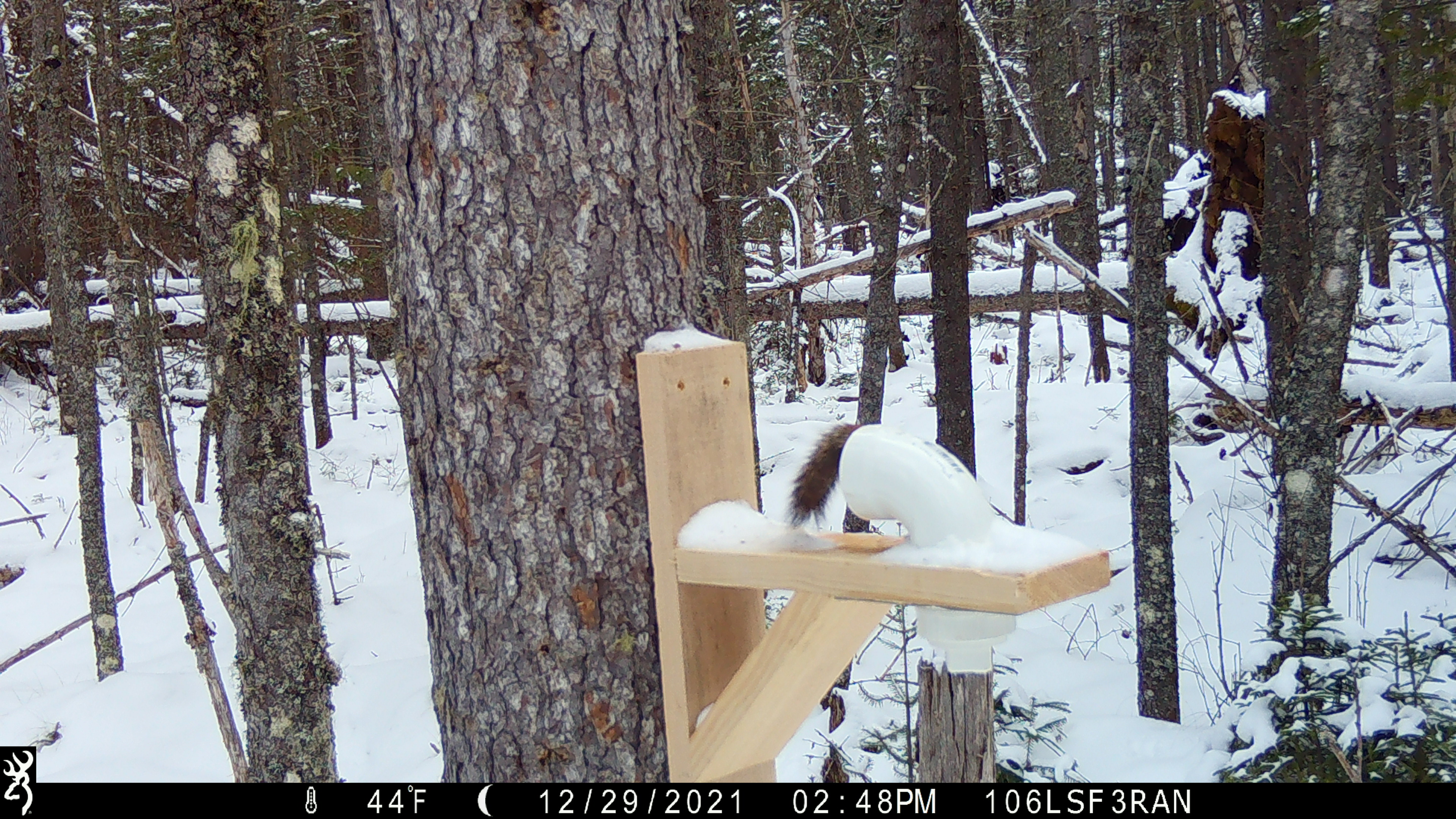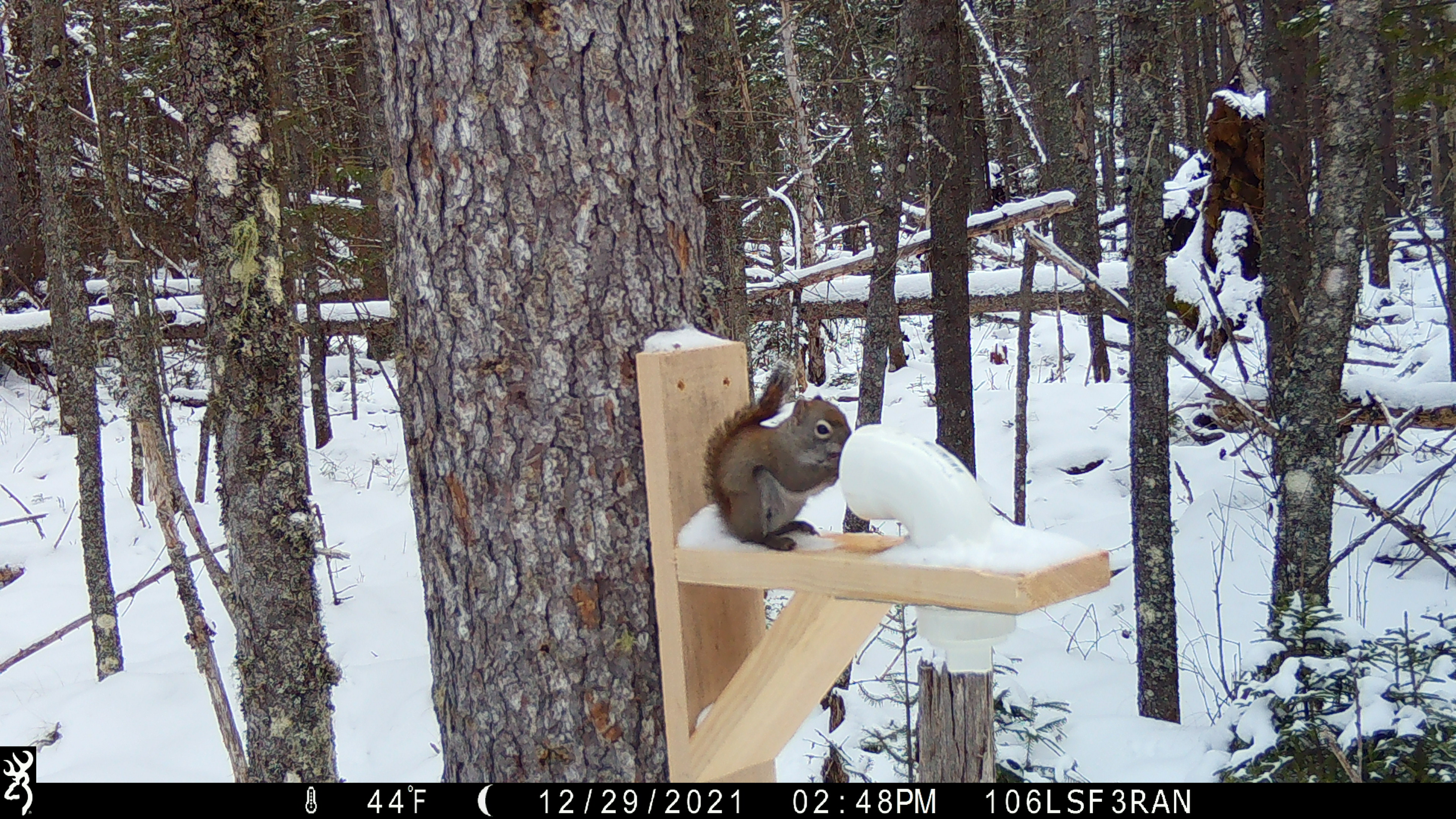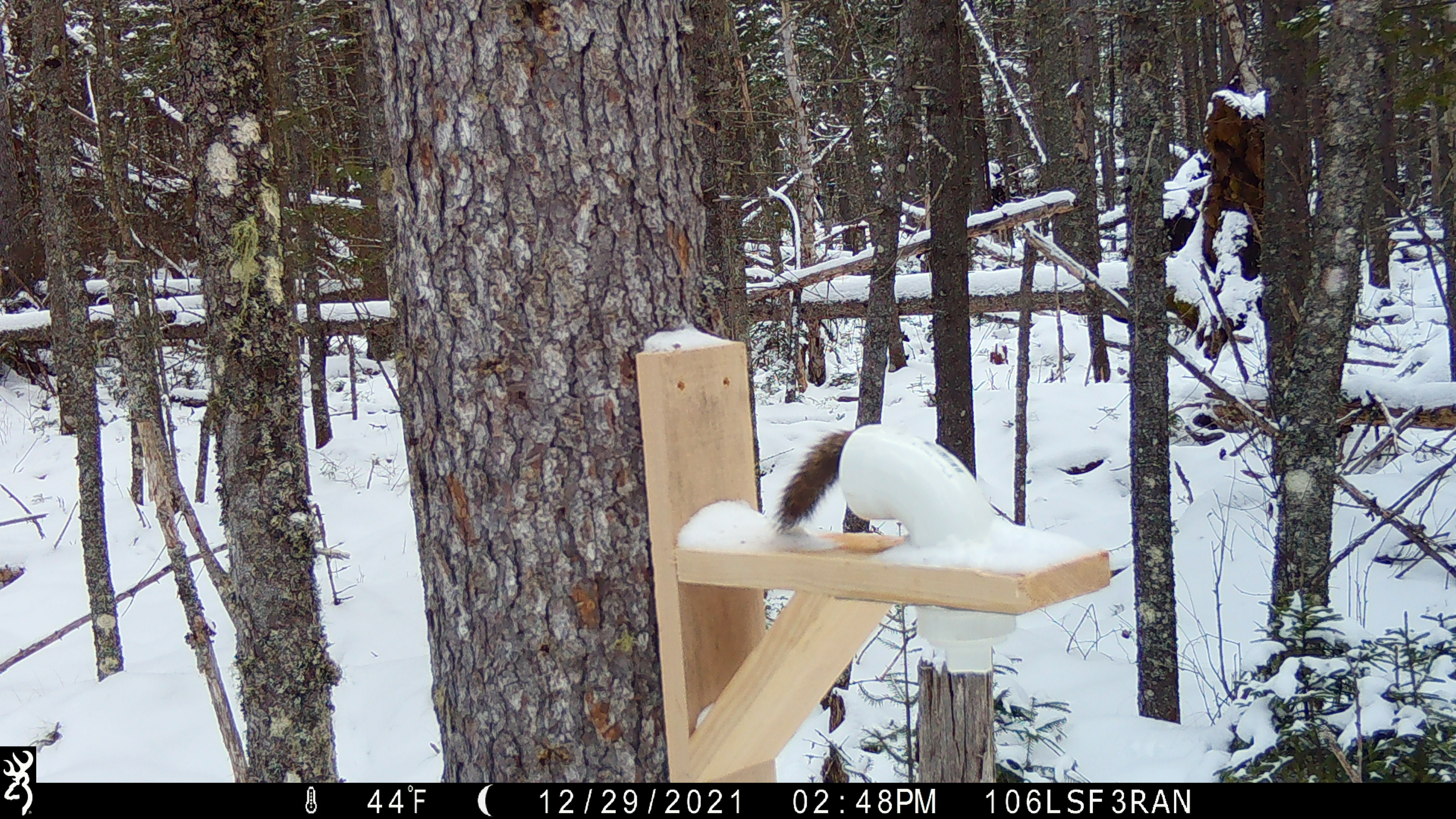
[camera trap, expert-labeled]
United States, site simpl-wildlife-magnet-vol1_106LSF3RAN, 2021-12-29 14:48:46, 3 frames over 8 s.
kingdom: Animalia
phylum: Chordata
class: Mammalia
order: Rodentia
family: Sciuridae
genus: Tamiasciurus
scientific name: Tamiasciurus hudsonicus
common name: red squirrel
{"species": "red squirrel (Tamiasciurus hudsonicus)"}